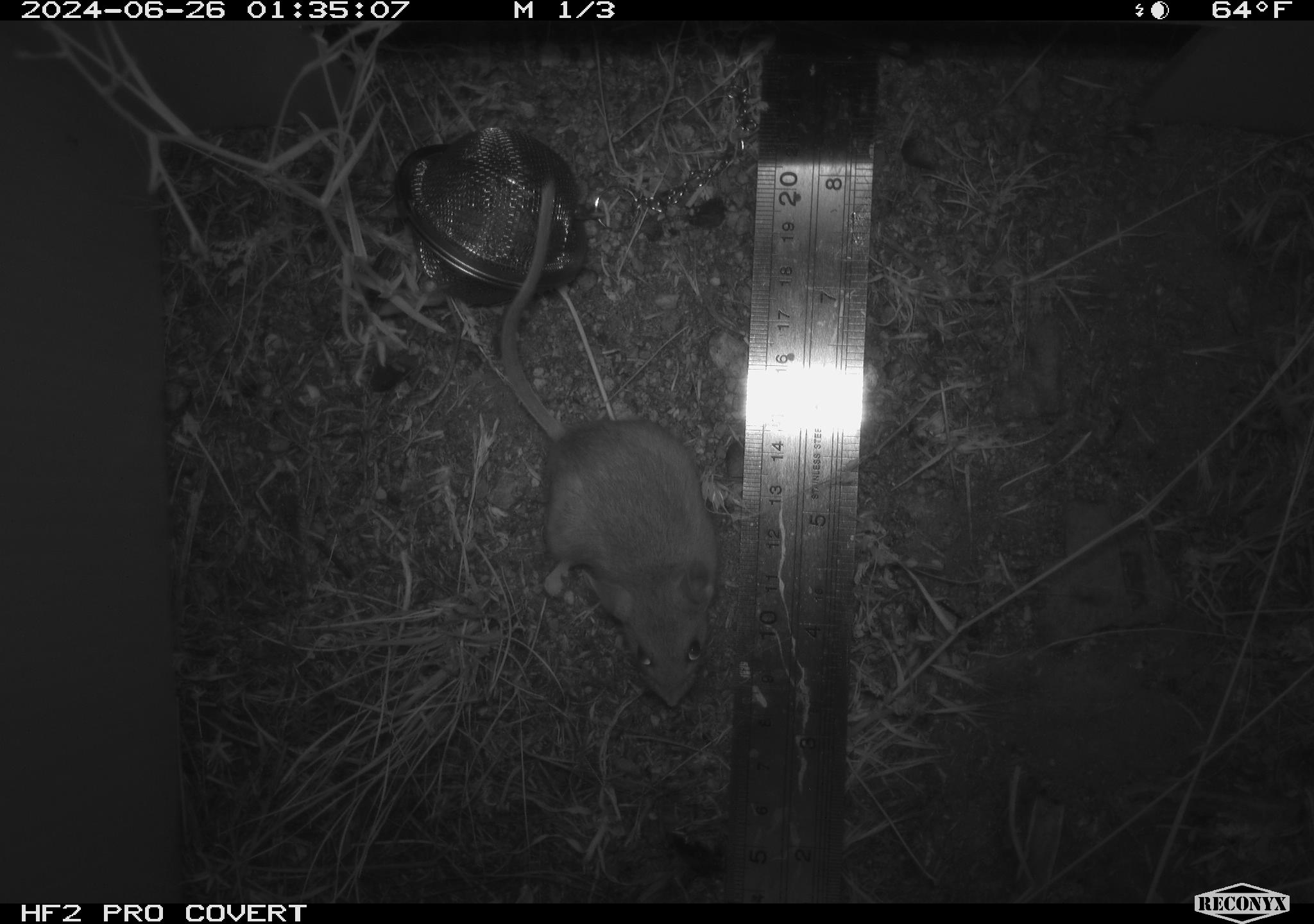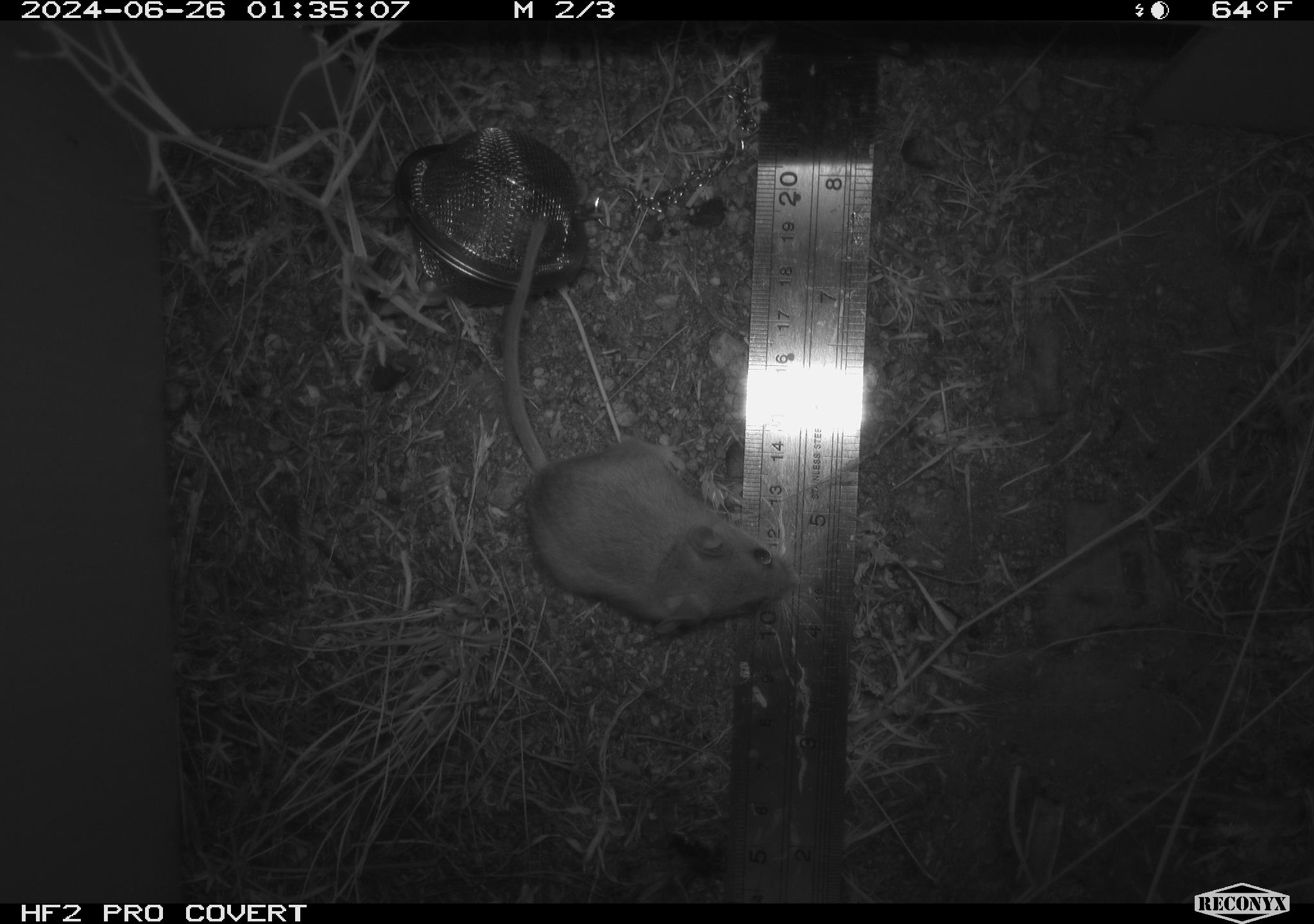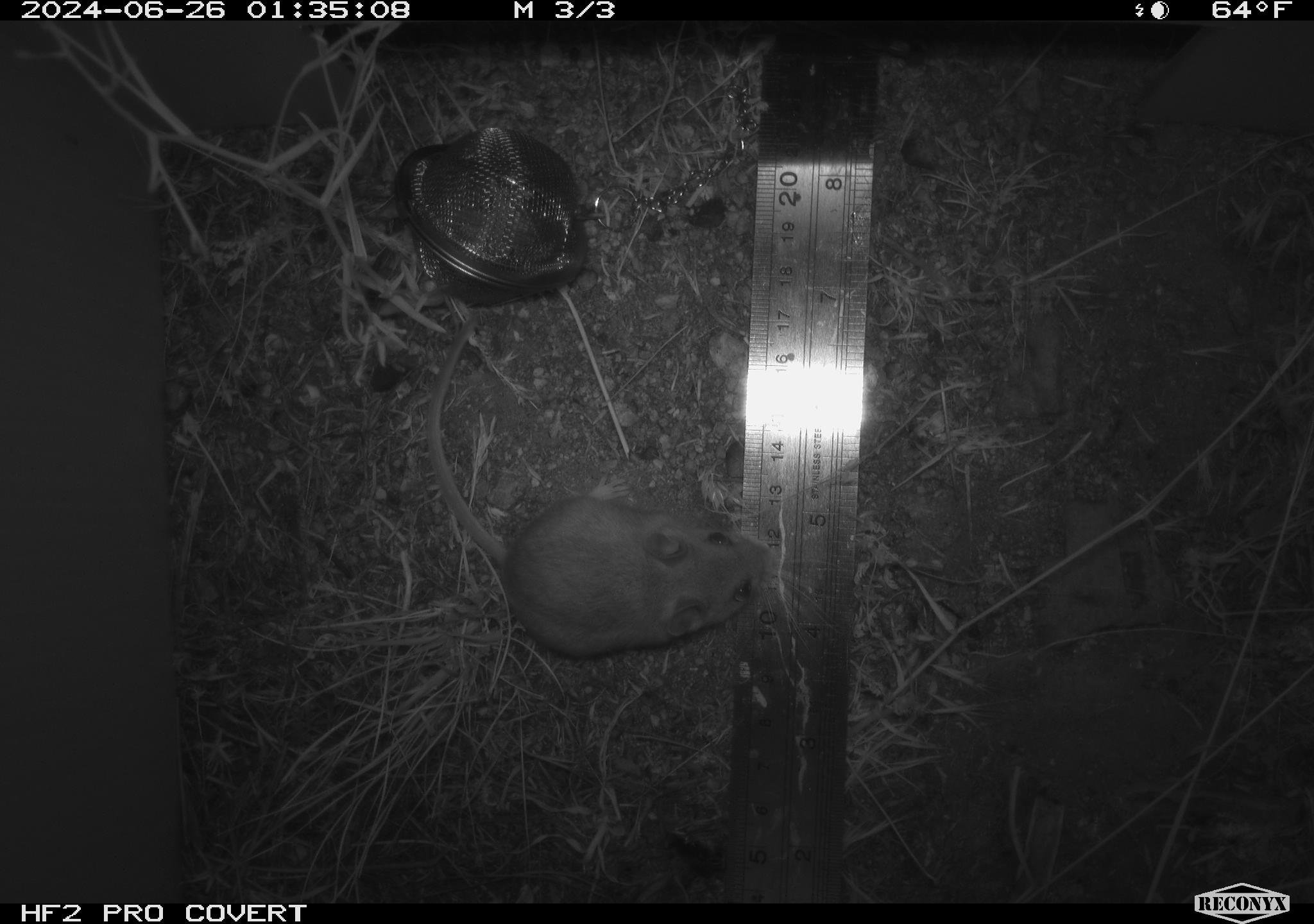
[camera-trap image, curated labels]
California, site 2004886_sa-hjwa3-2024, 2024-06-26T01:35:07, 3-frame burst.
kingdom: Animalia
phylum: Chordata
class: Mammalia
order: Rodentia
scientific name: Rodentia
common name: rodent